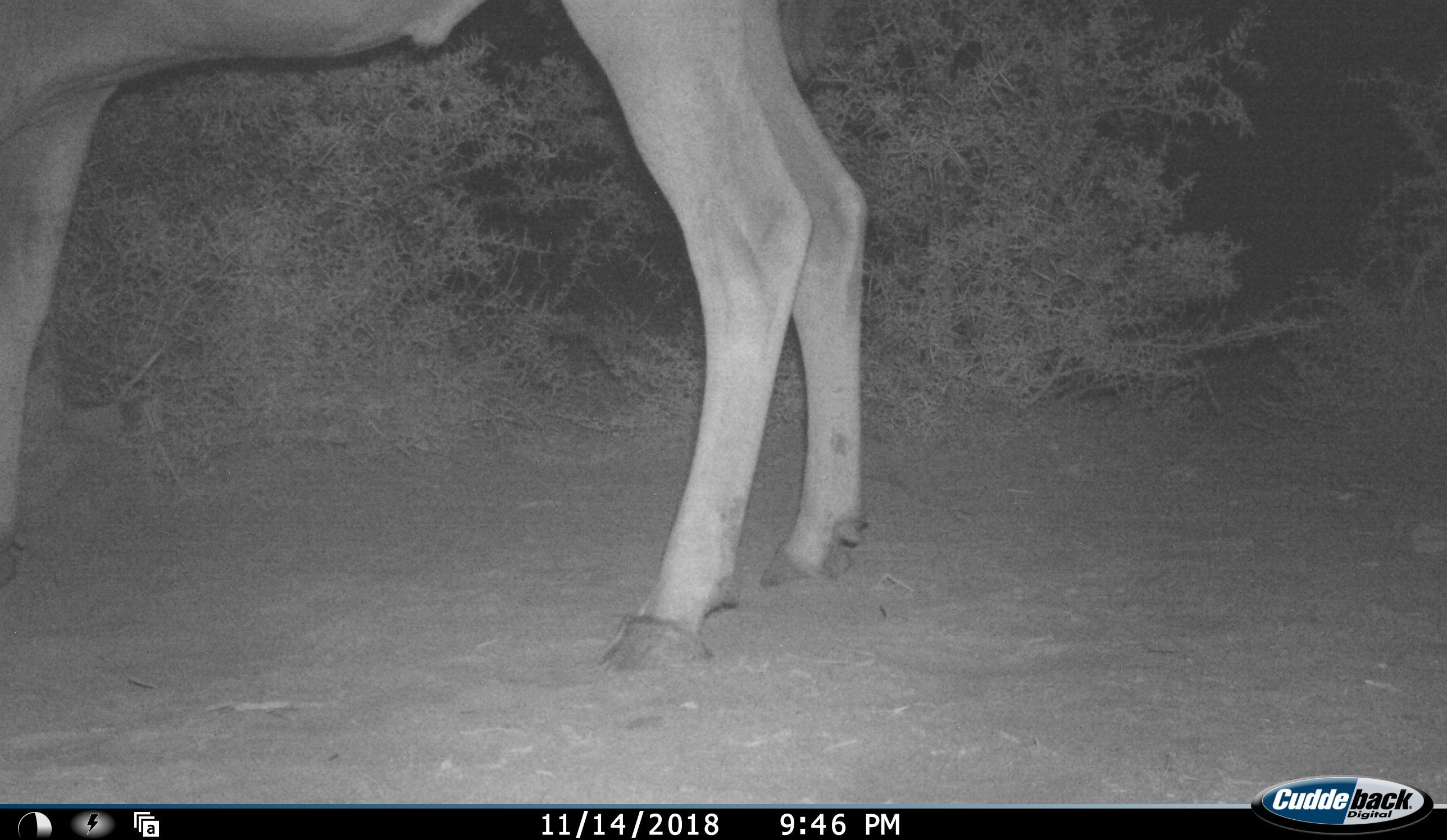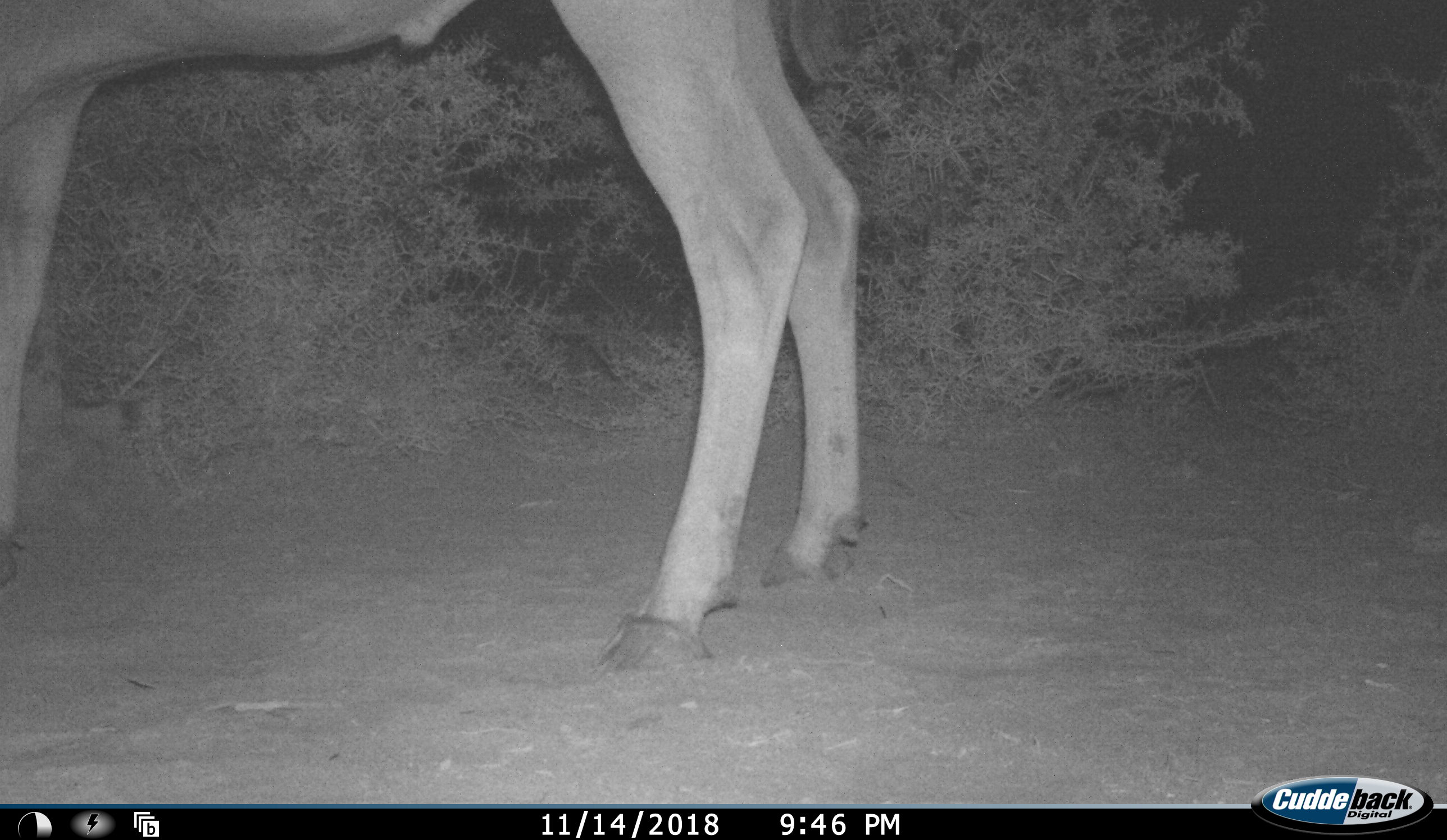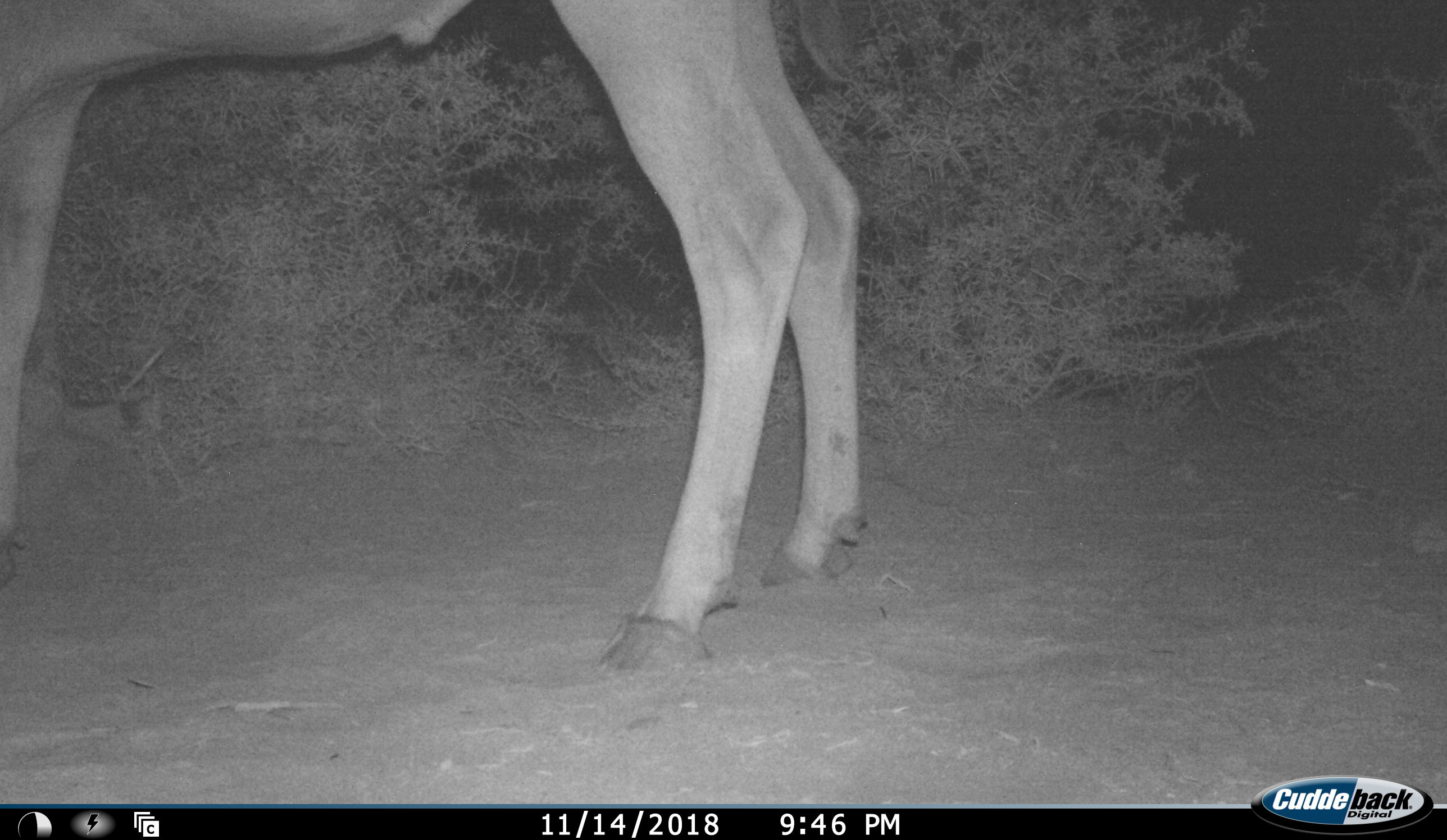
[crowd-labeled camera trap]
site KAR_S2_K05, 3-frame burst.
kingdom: Animalia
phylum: Chordata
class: Mammalia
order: Artiodactyla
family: Bovidae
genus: Tragelaphus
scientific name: Tragelaphus oryx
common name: eland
Eland (Tragelaphus oryx), count 1. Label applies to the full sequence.